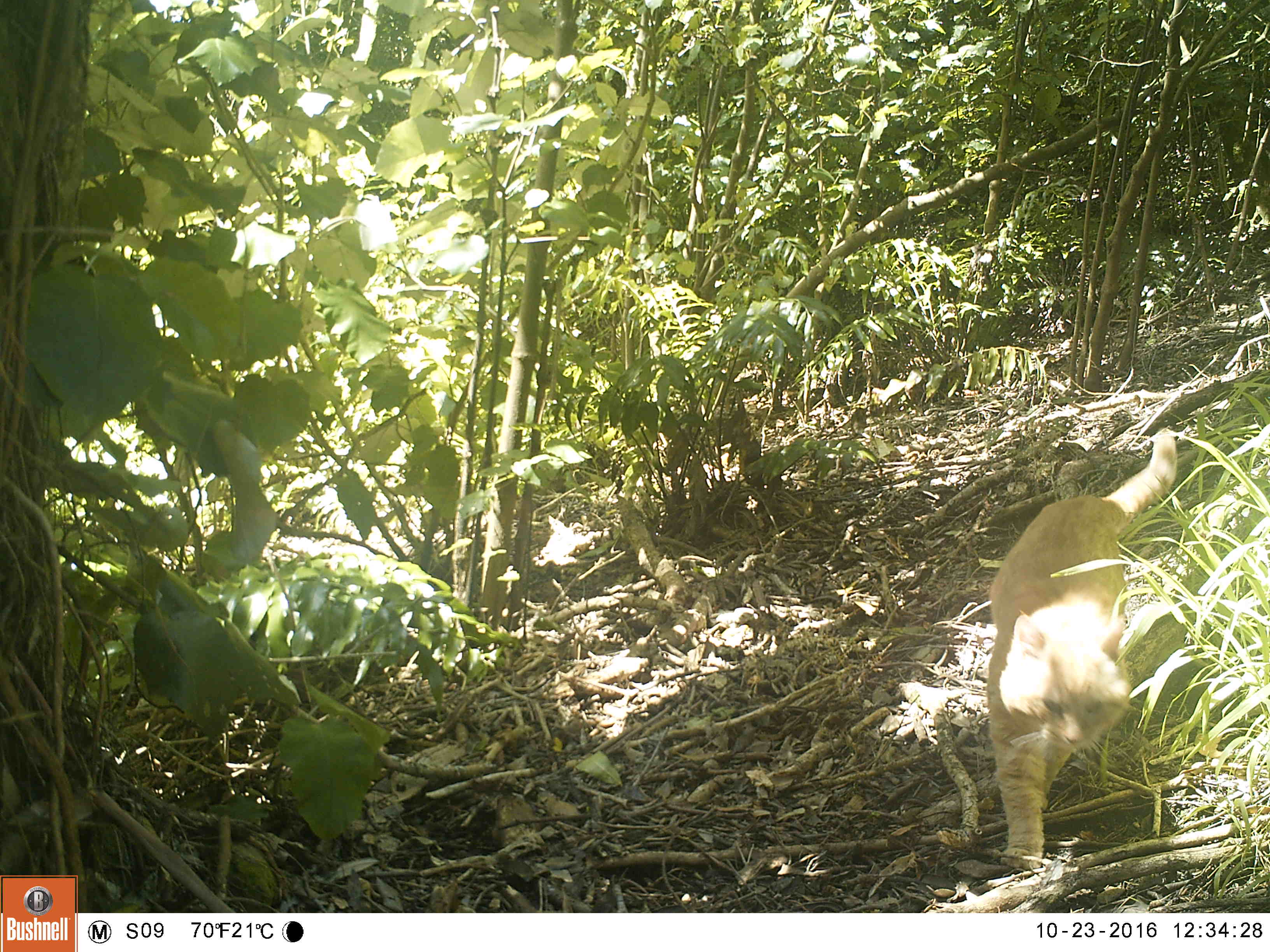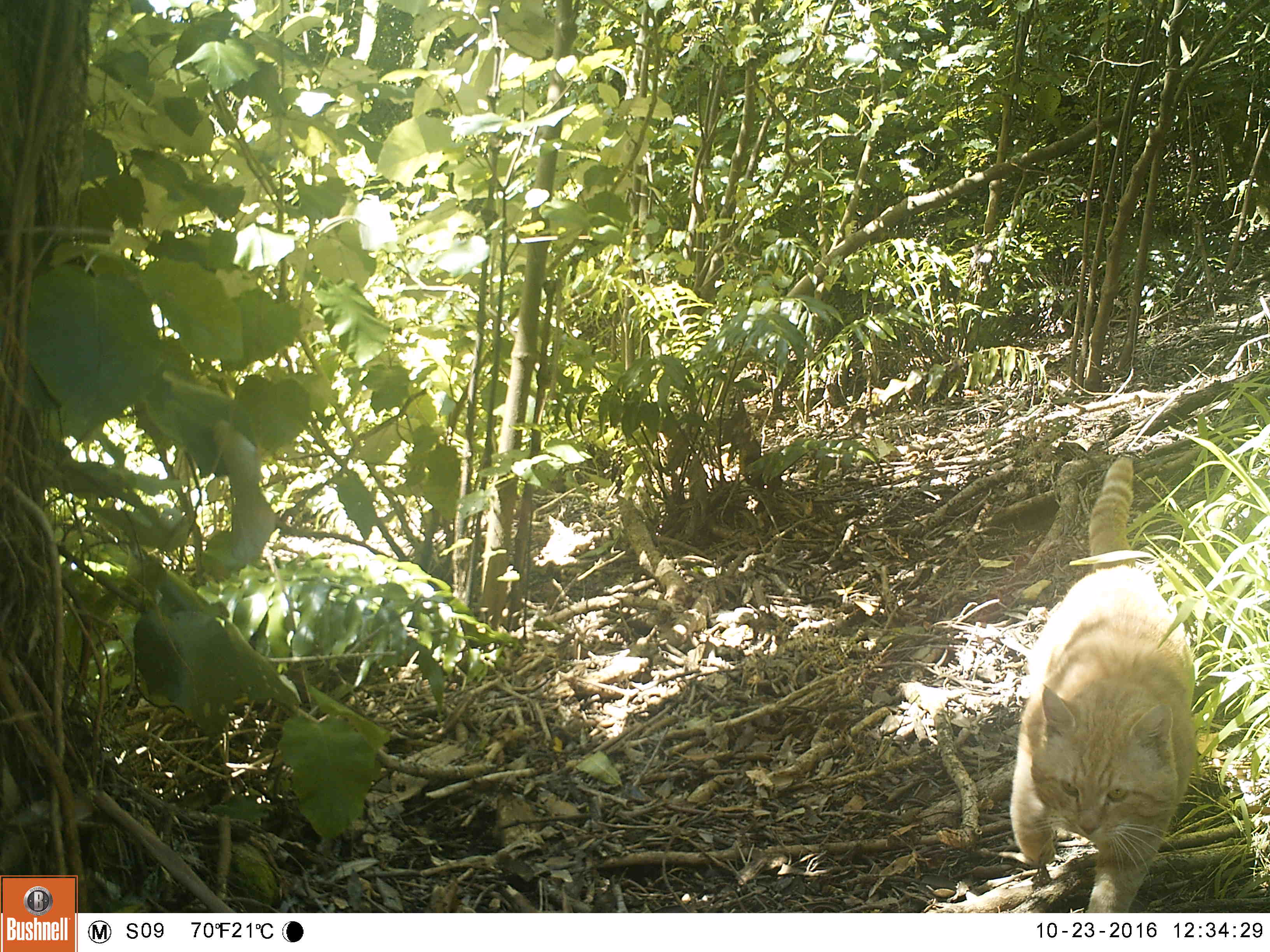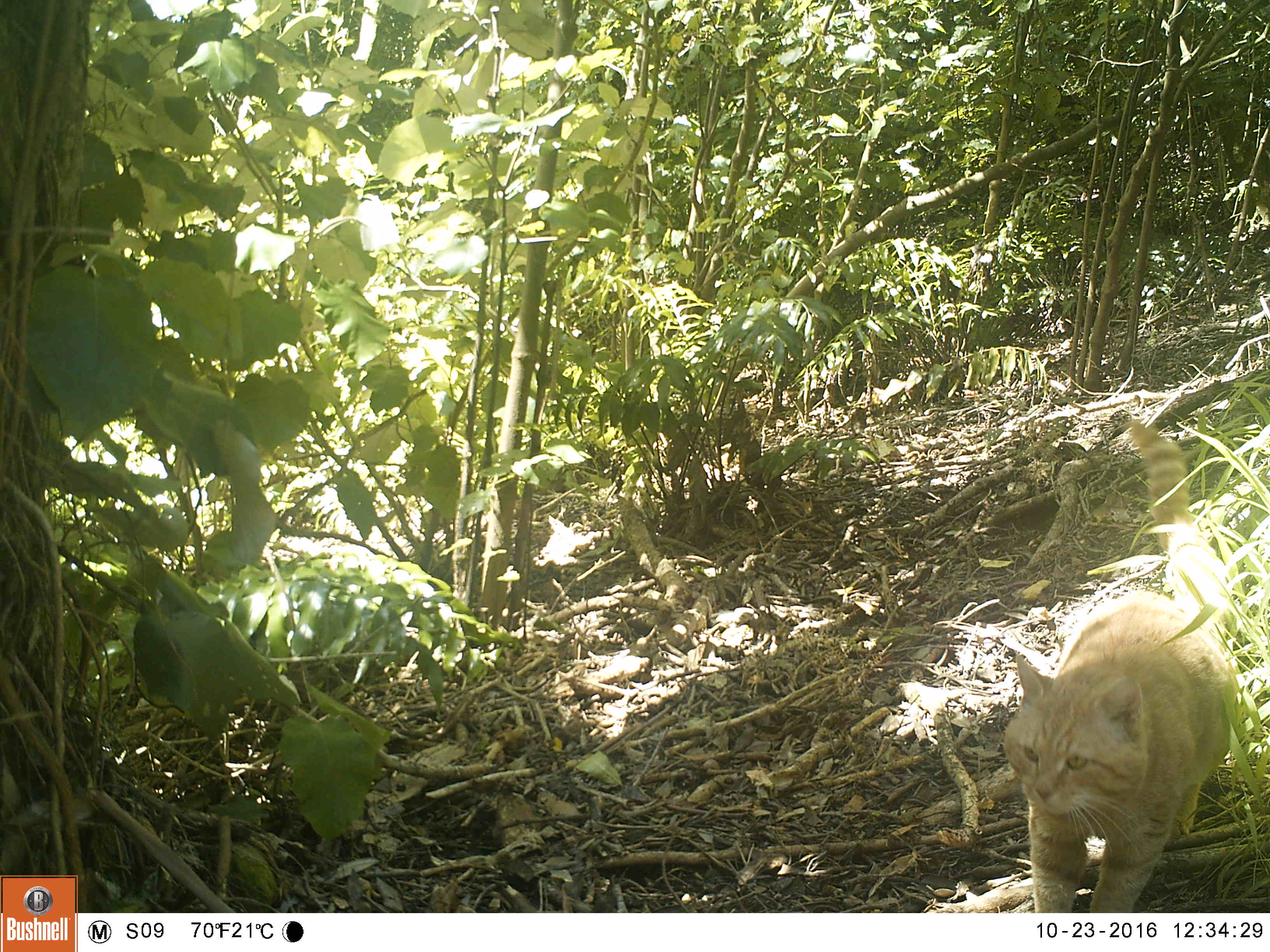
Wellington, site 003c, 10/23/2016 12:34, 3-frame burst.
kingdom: Animalia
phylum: Chordata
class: Mammalia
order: Carnivora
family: Felidae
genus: Felis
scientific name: Felis catus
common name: cat